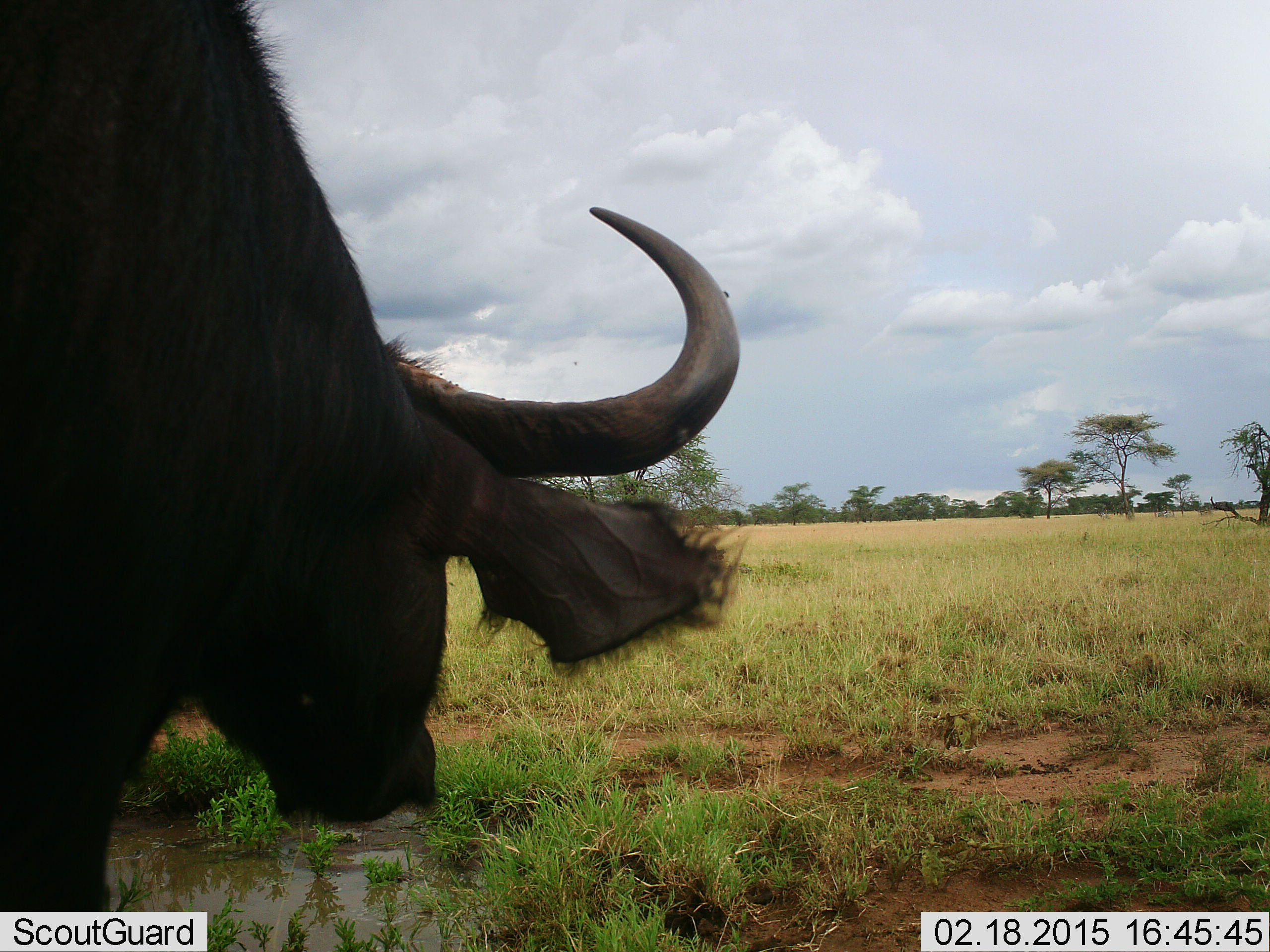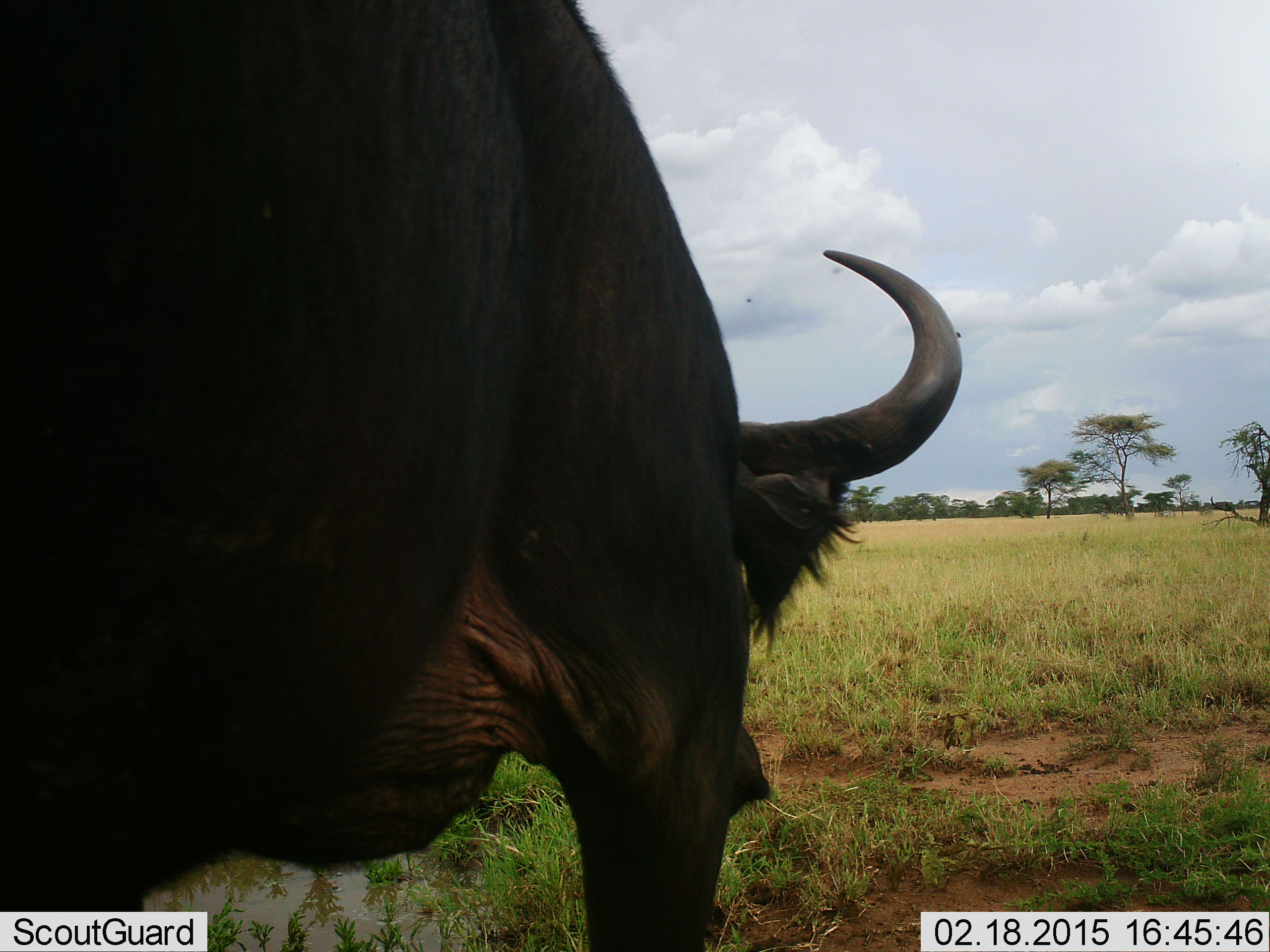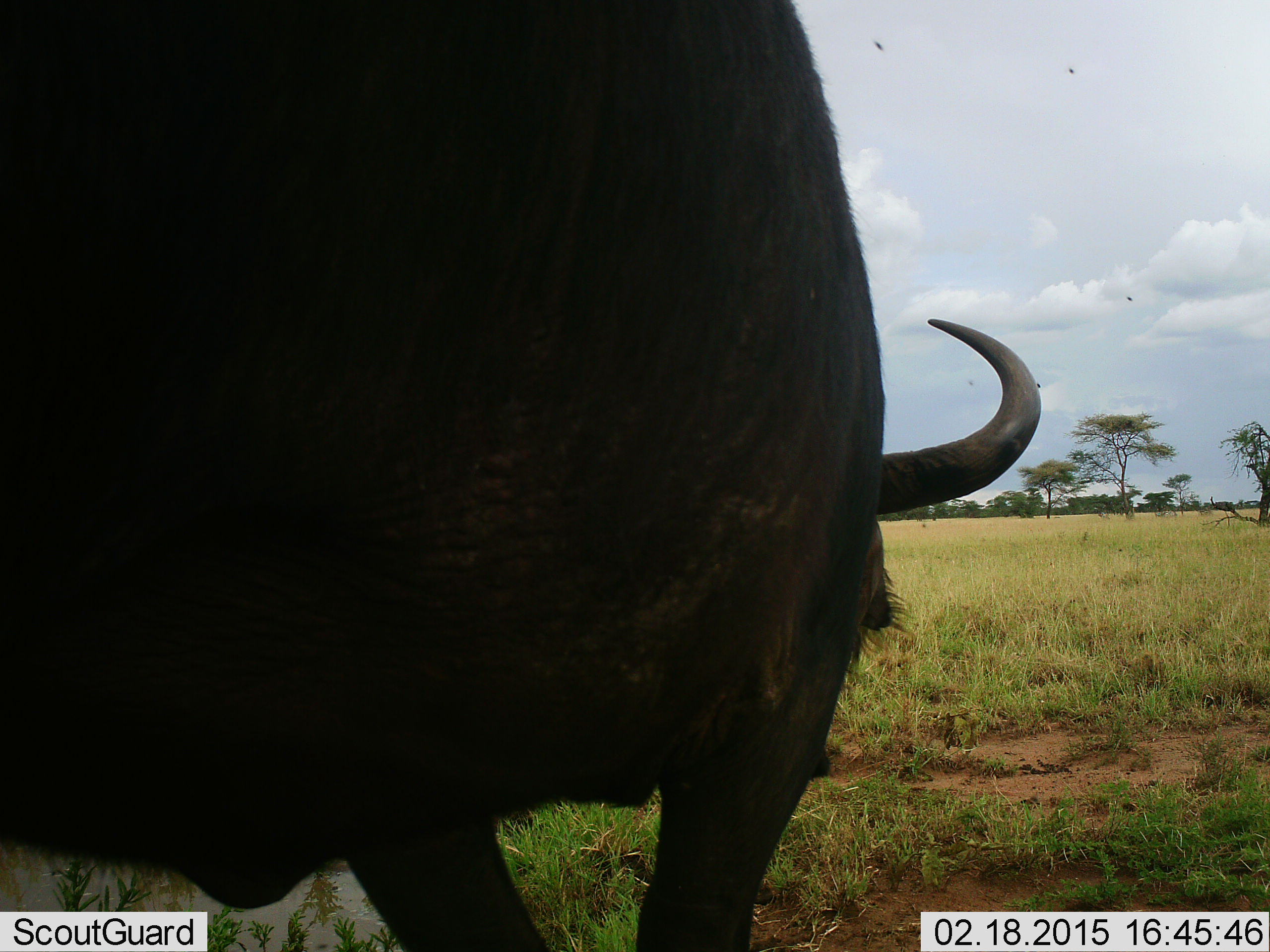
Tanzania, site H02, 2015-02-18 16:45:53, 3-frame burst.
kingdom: Animalia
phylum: Chordata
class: Mammalia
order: Artiodactyla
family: Bovidae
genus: Syncerus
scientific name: Syncerus caffer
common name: cape buffalo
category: buffalo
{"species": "buffalo (cape buffalo) (Syncerus caffer)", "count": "1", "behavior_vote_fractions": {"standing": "25%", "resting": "0%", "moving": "75%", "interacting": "0%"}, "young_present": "0%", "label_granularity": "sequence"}